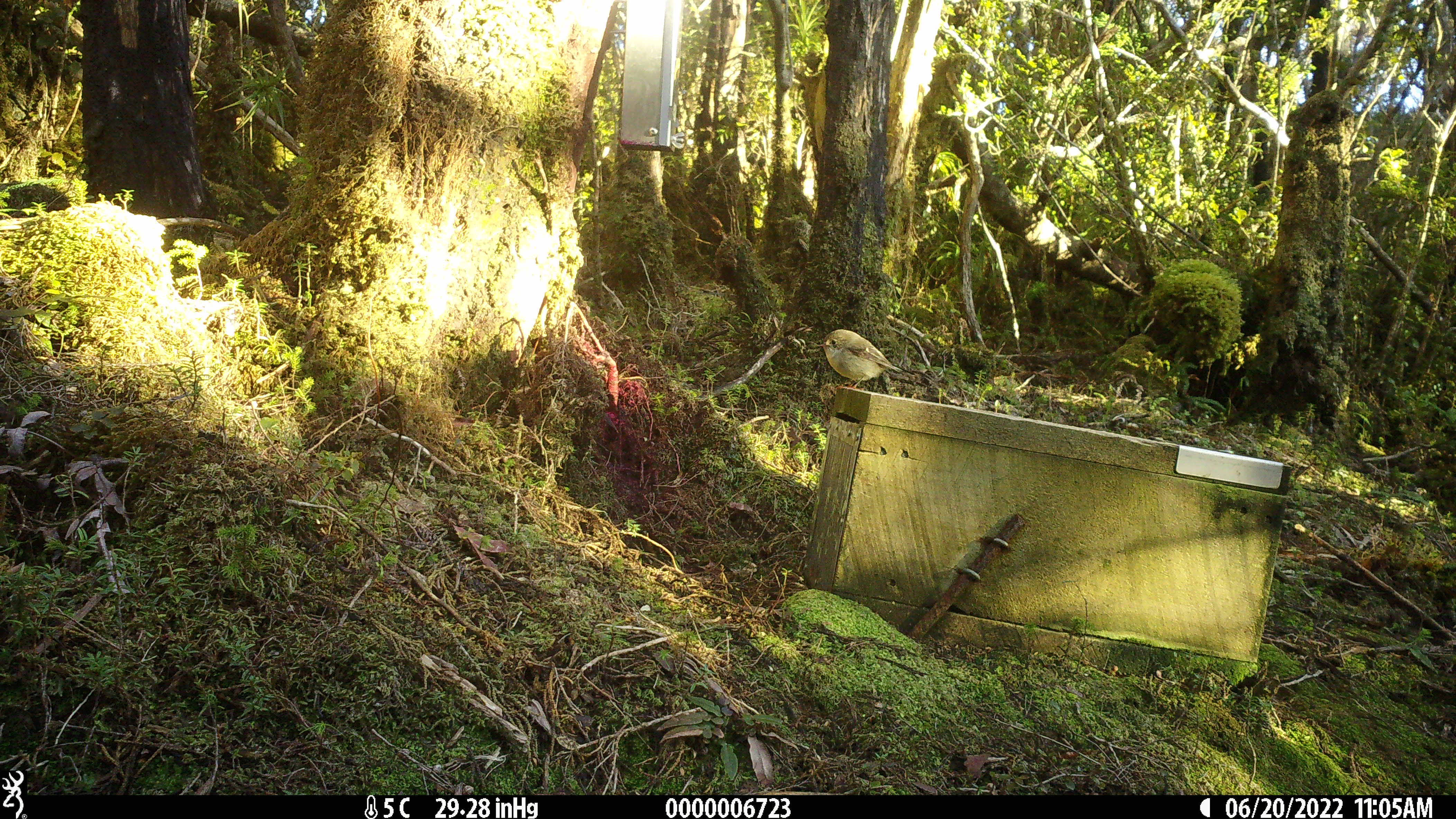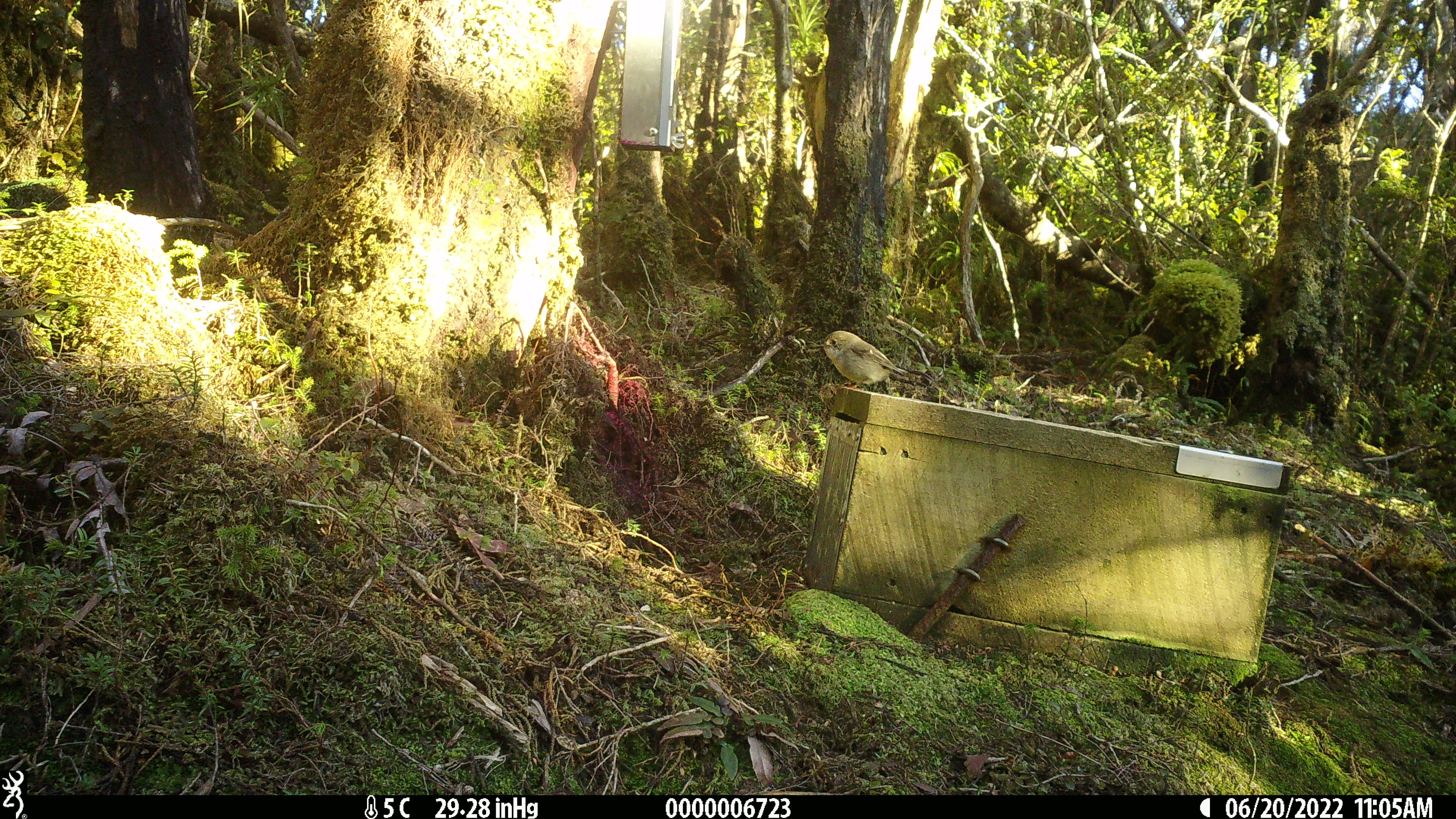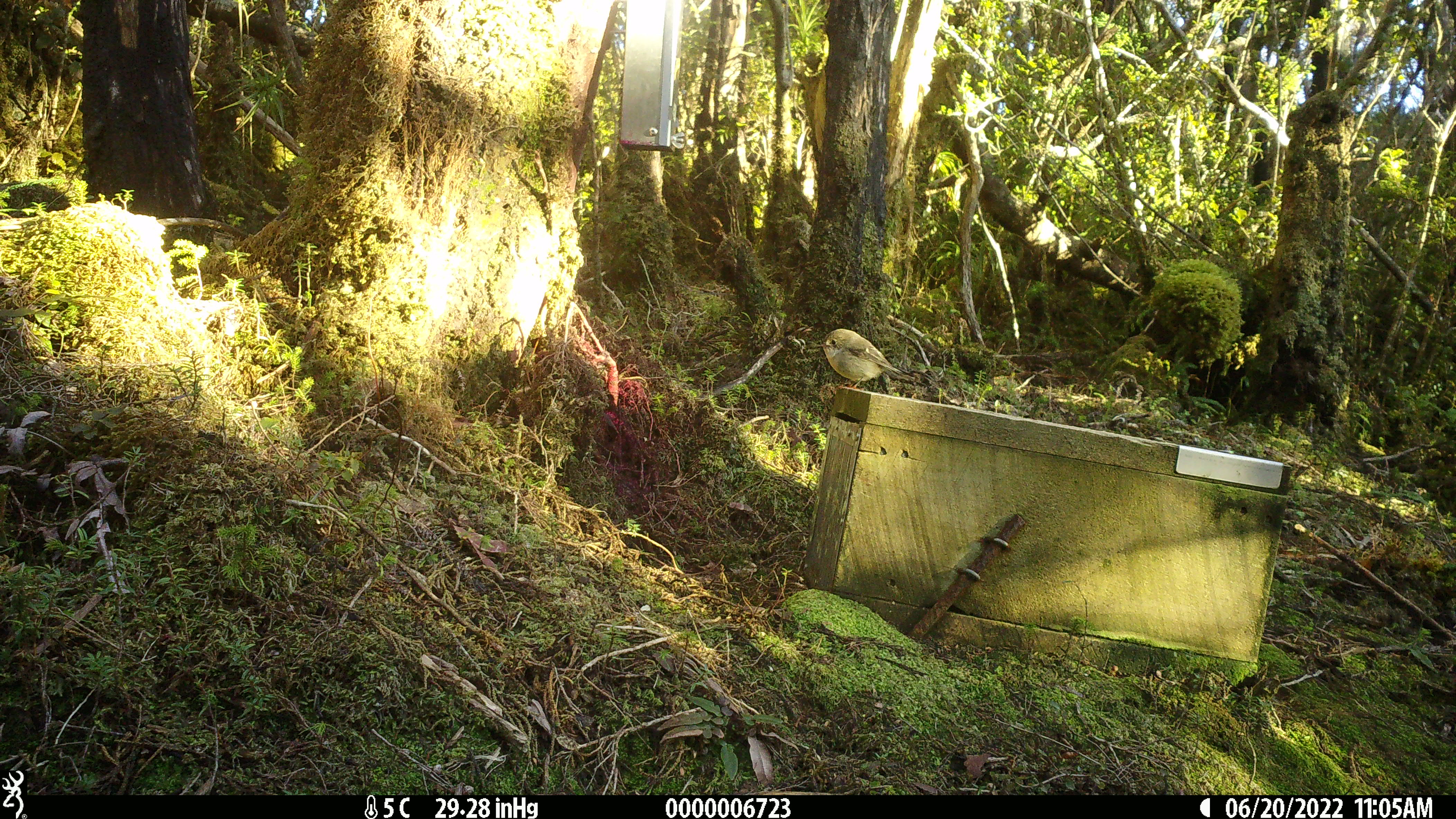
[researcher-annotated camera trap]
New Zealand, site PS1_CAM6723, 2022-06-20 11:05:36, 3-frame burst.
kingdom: Animalia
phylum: Chordata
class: Aves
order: Passeriformes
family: Petroicidae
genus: Petroica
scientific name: Petroica macrocephala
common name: tomtit